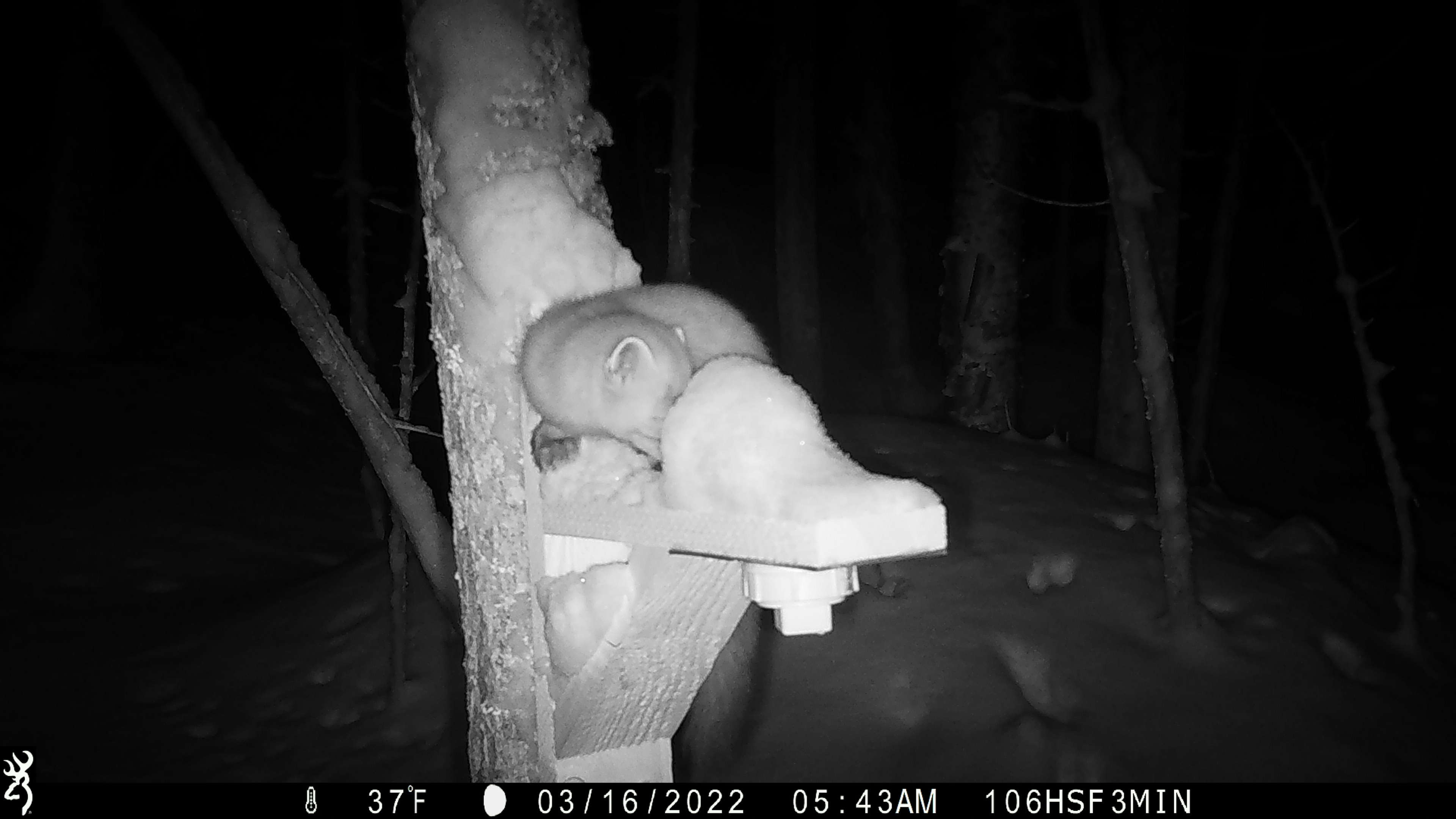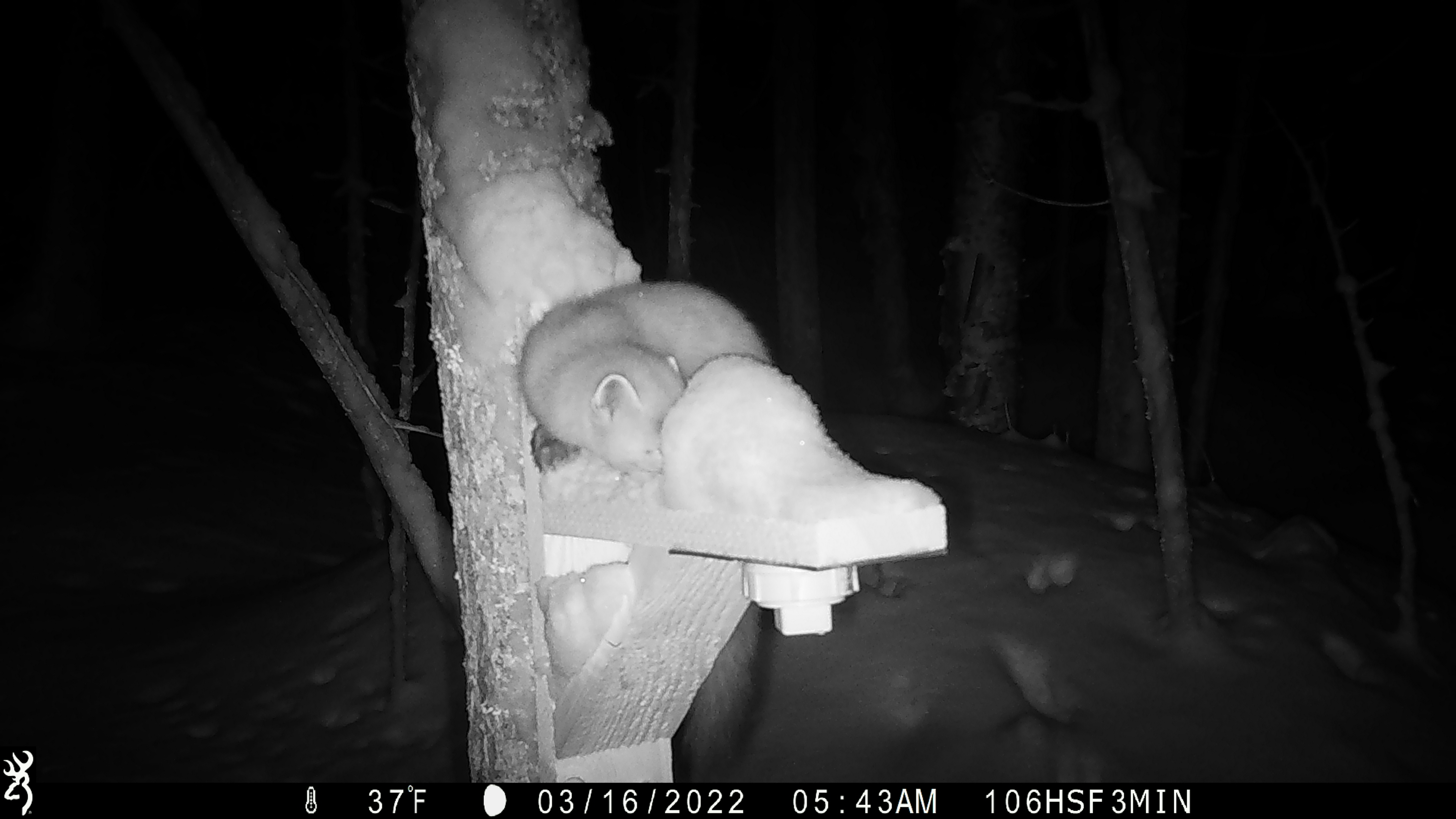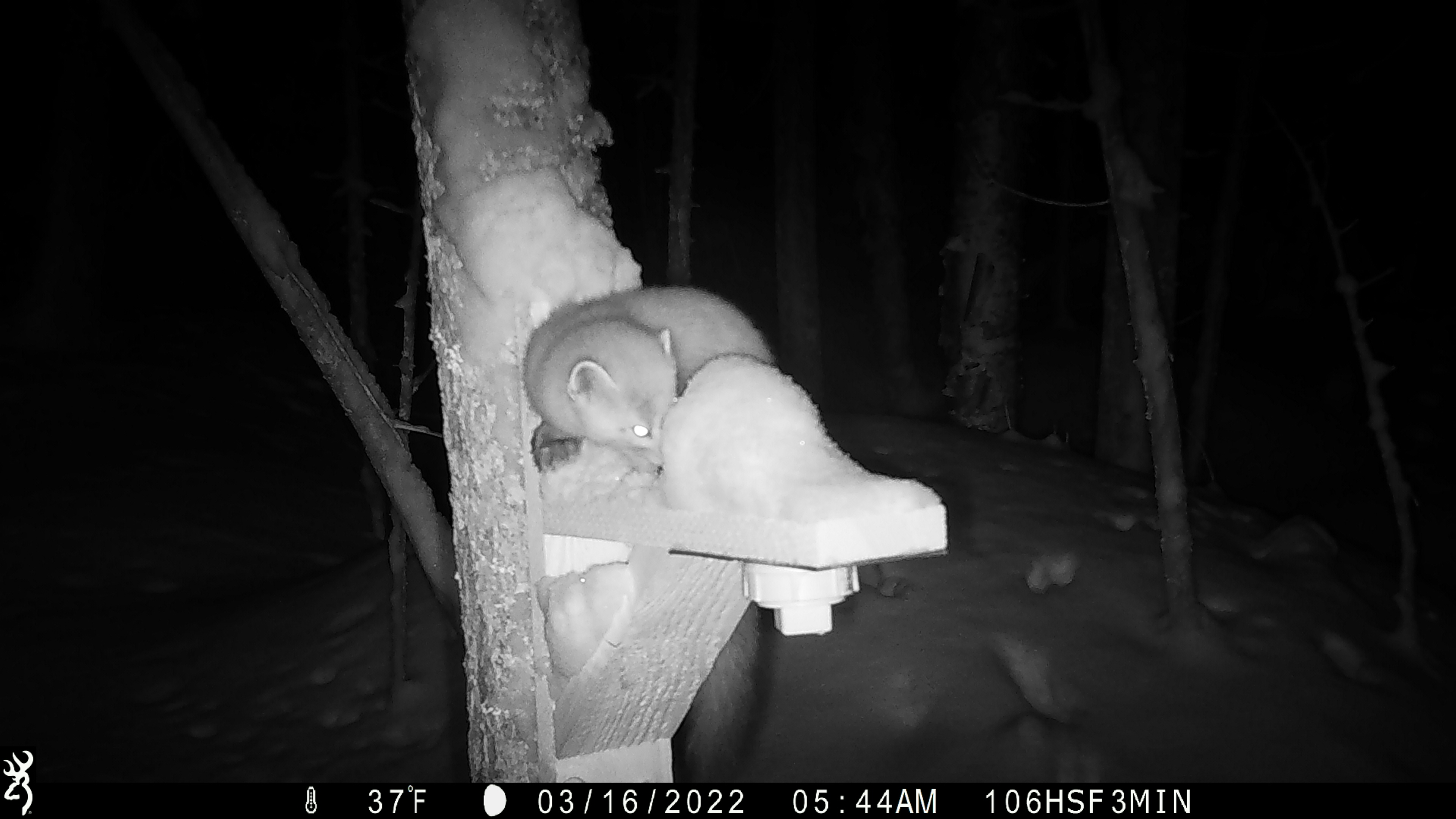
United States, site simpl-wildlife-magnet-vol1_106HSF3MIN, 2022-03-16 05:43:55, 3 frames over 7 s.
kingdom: Animalia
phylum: Chordata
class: Mammalia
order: Carnivora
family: Mustelidae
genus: Martes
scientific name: Martes americana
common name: american marten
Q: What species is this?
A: American marten (Martes americana).